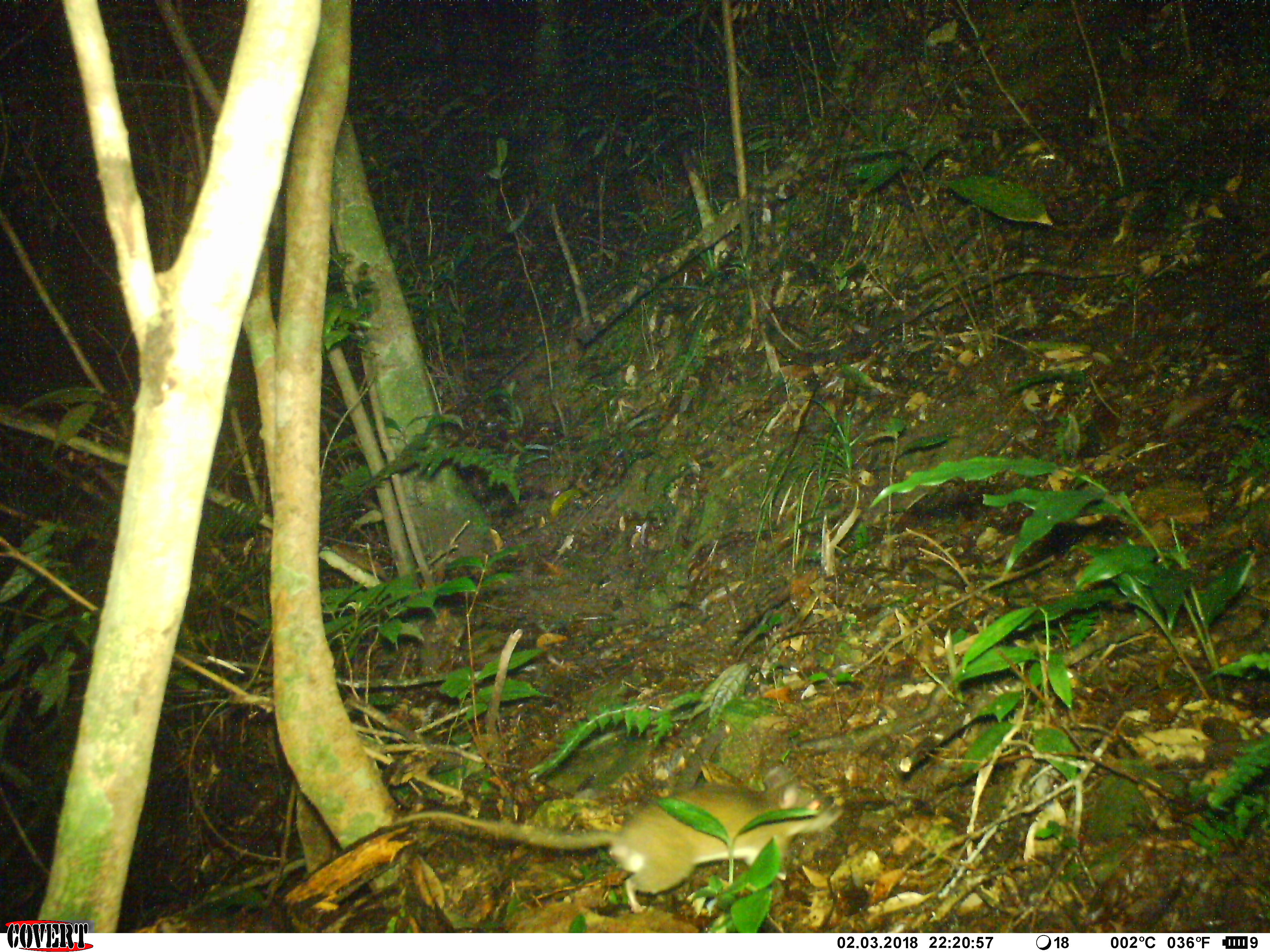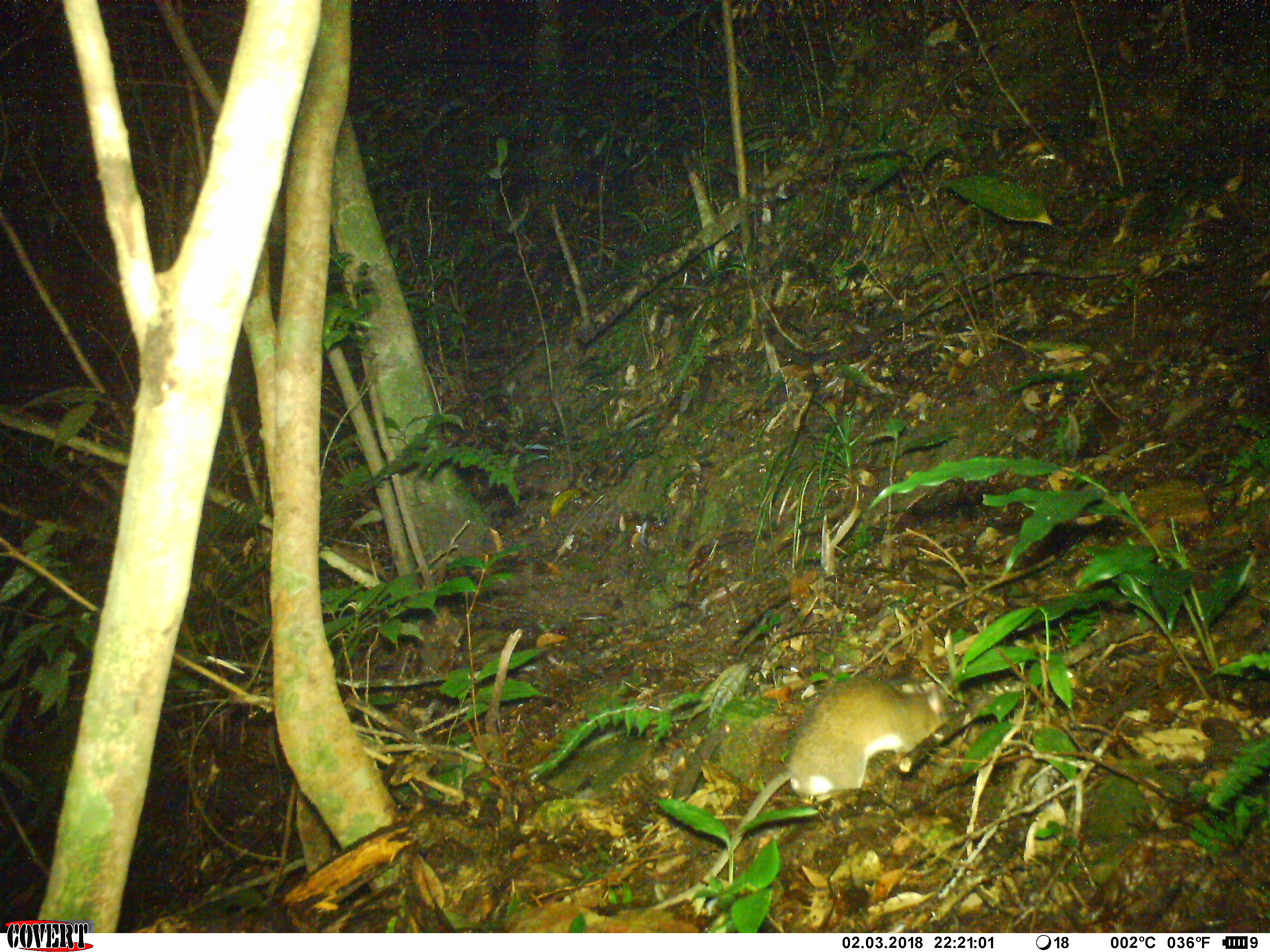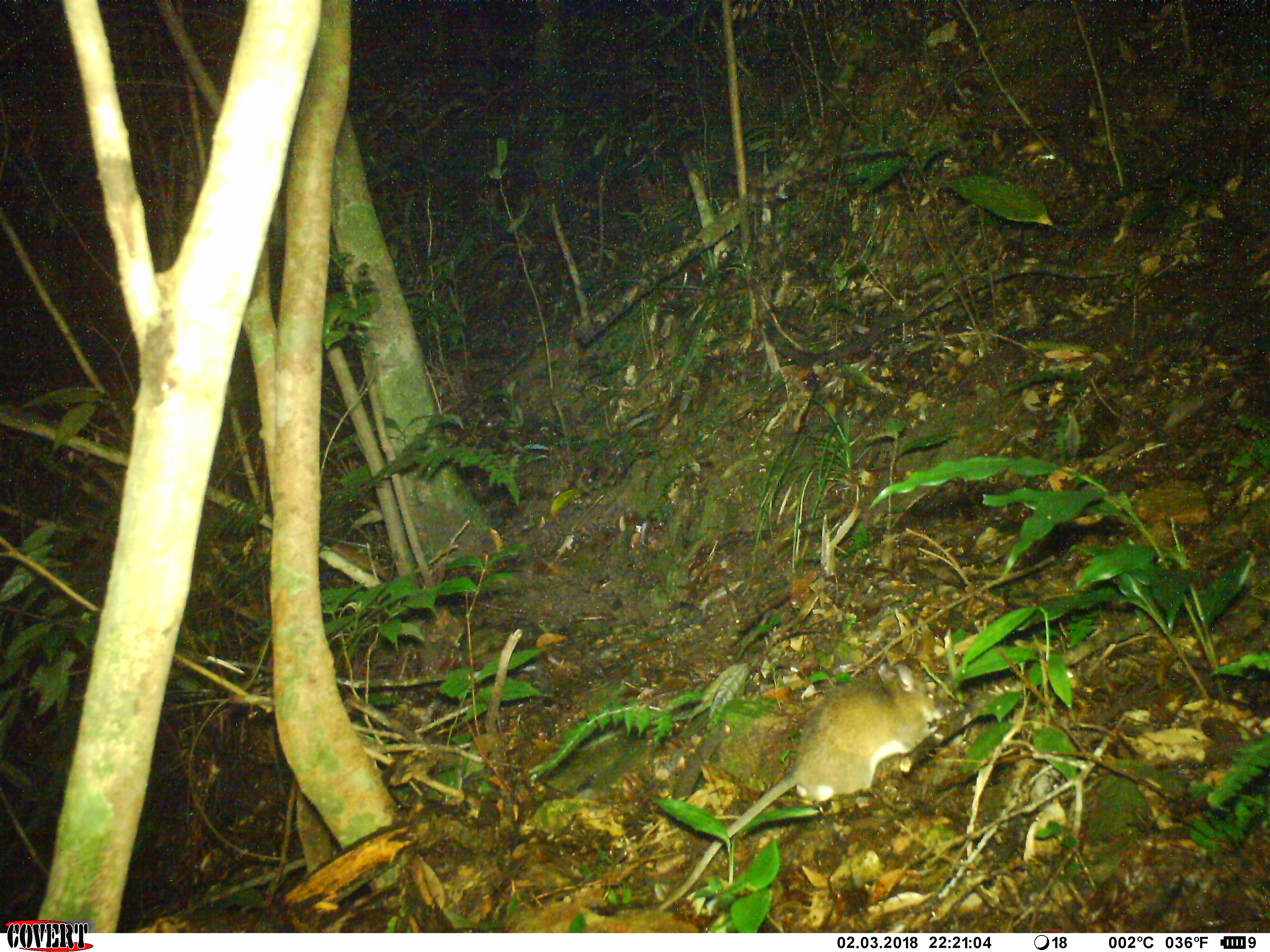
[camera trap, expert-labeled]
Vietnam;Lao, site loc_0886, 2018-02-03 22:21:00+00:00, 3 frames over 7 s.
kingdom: Animalia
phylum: Chordata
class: Mammalia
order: Rodentia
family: Muridae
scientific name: Muridae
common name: old-world mice and rats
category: unidentified murid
Unidentified murid (old-world mice and rats) (Muridae). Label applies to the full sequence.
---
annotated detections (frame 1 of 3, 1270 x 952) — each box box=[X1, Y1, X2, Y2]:
unidentified murid: box=[391, 765, 844, 915]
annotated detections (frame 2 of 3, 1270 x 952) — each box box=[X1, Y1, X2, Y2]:
unidentified murid: box=[637, 671, 962, 915]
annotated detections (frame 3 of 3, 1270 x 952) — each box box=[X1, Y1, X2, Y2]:
unidentified murid: box=[655, 661, 944, 911]